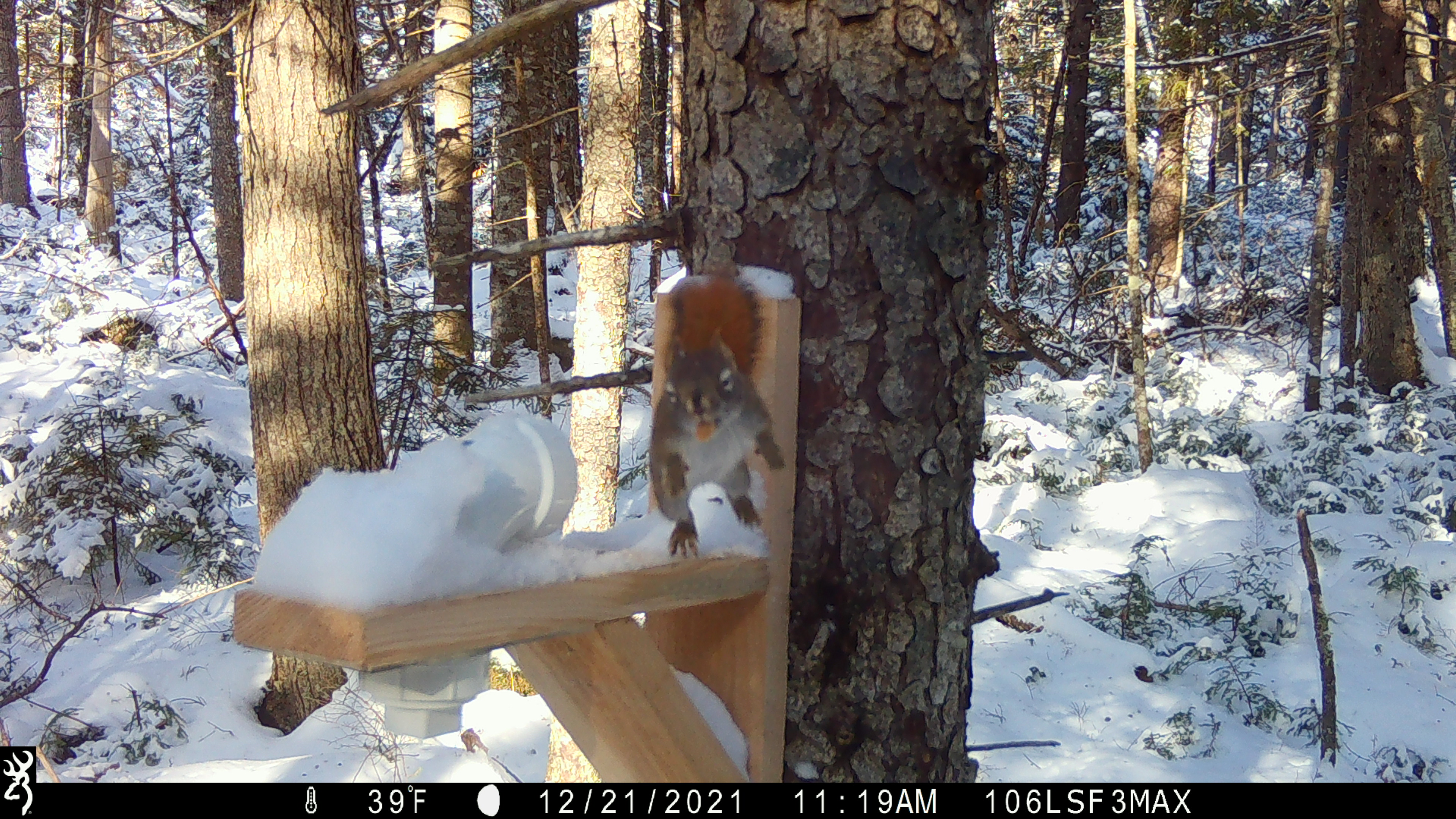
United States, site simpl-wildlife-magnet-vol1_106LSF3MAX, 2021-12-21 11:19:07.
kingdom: Animalia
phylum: Chordata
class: Mammalia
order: Rodentia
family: Sciuridae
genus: Tamiasciurus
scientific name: Tamiasciurus hudsonicus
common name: red squirrel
Red squirrel (Tamiasciurus hudsonicus).